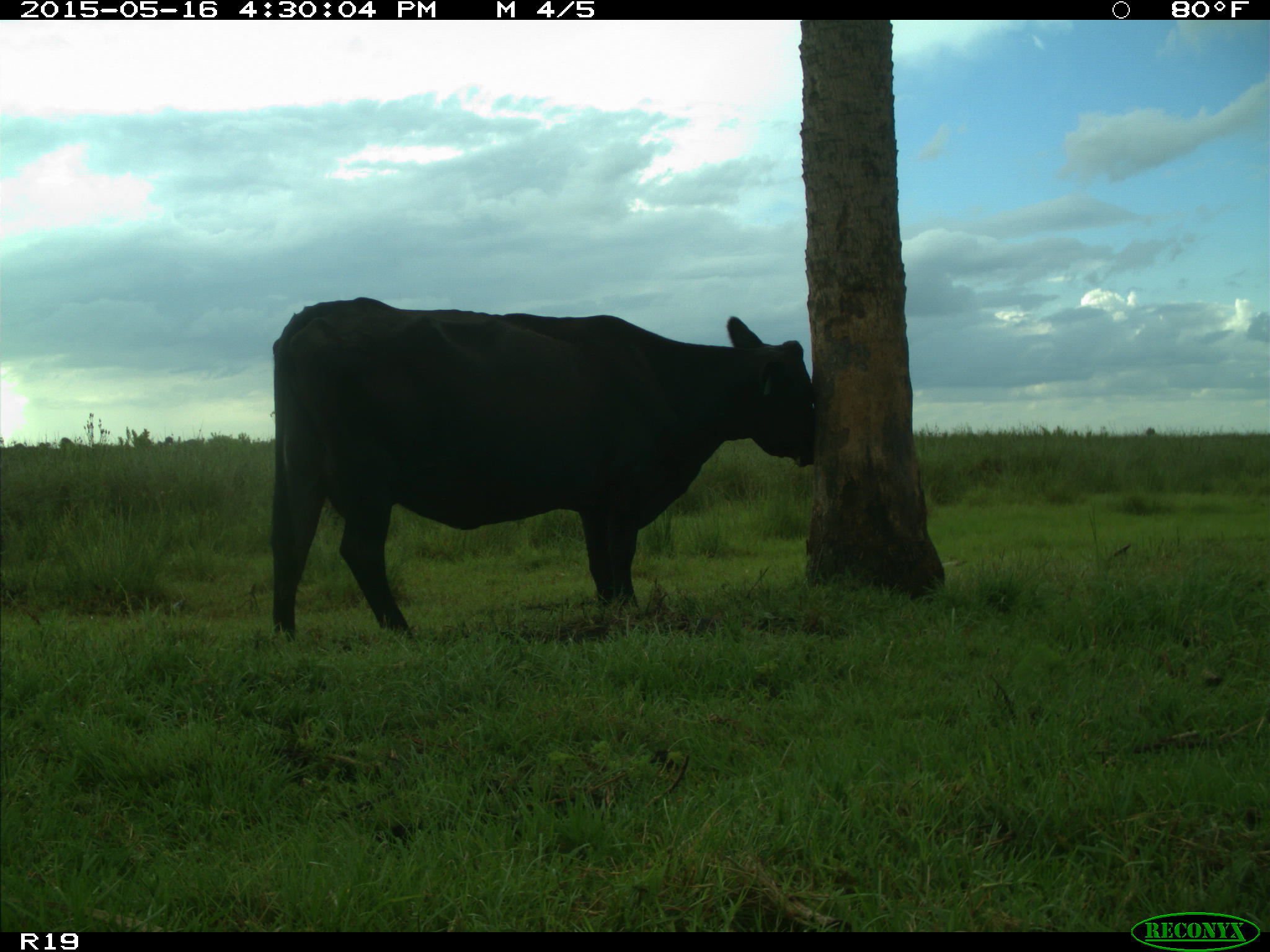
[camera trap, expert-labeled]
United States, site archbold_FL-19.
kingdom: Animalia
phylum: Chordata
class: Mammalia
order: Artiodactyla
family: Bovidae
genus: Bos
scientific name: Bos taurus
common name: domestic cow